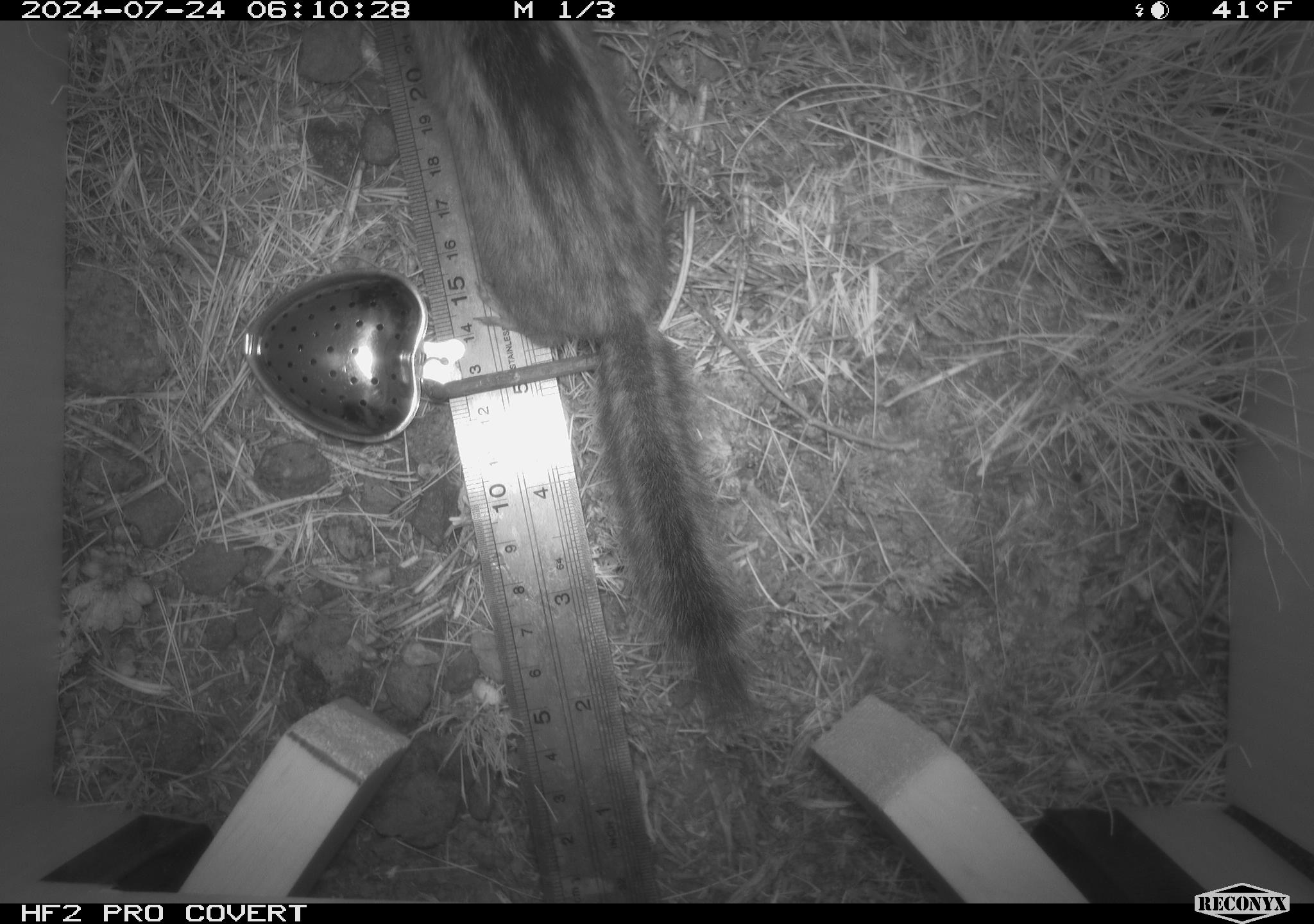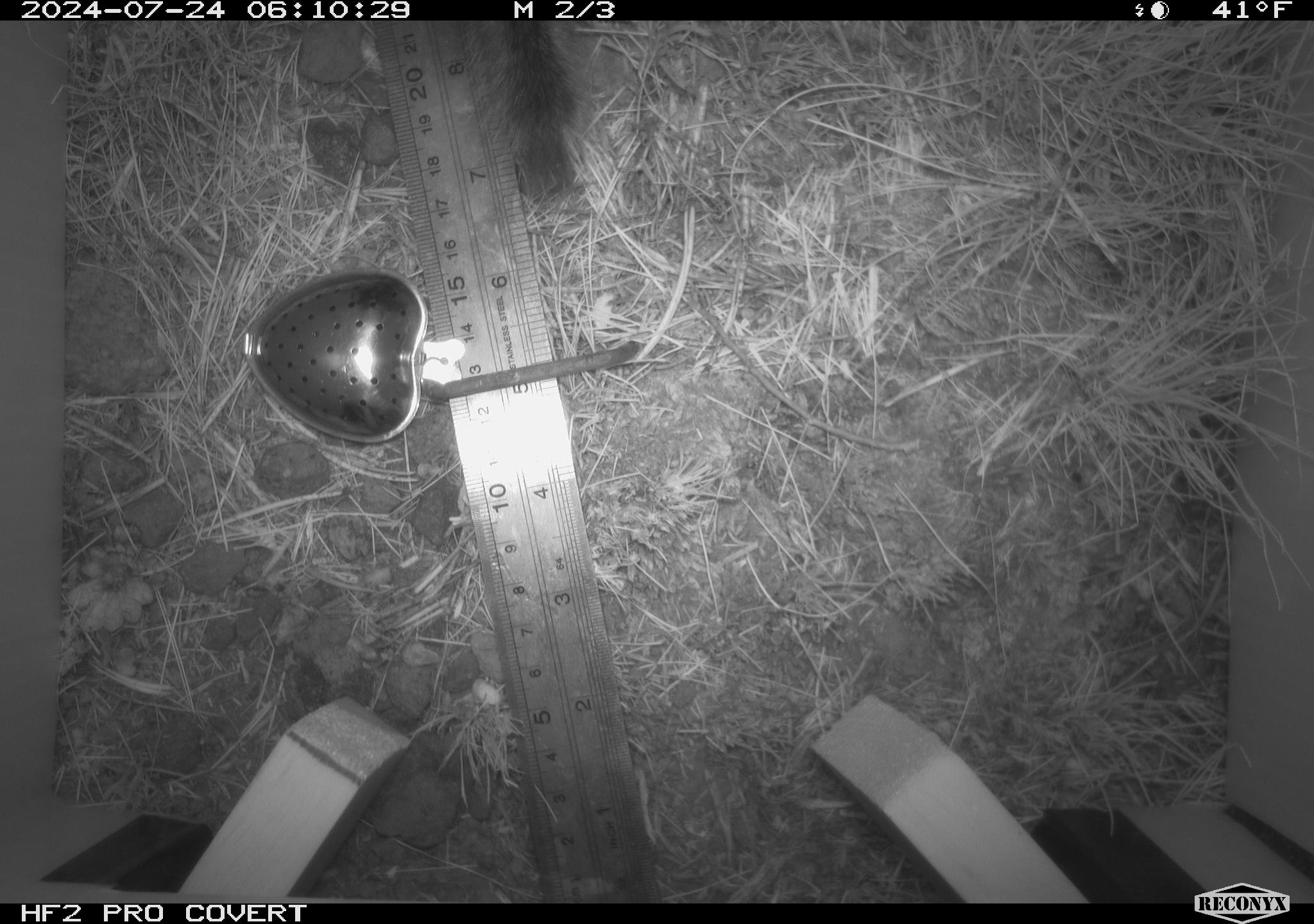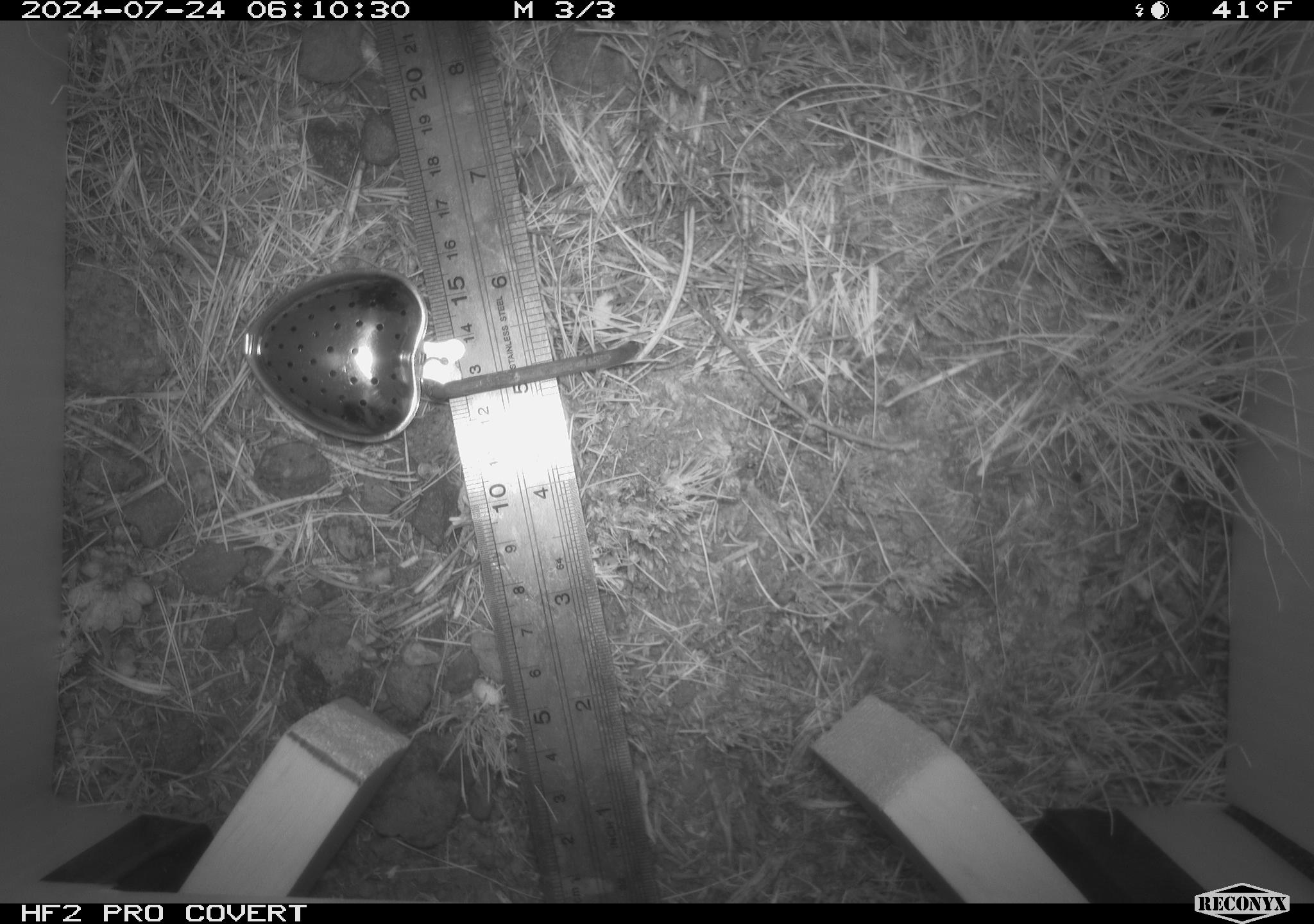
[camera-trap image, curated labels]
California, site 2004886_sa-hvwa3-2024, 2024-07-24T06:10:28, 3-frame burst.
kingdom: Animalia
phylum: Chordata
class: Mammalia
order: Rodentia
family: Sciuridae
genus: Callospermophilus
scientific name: Callospermophilus lateralis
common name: golden mantled ground squirrel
Golden mantled ground squirrel (Callospermophilus lateralis).